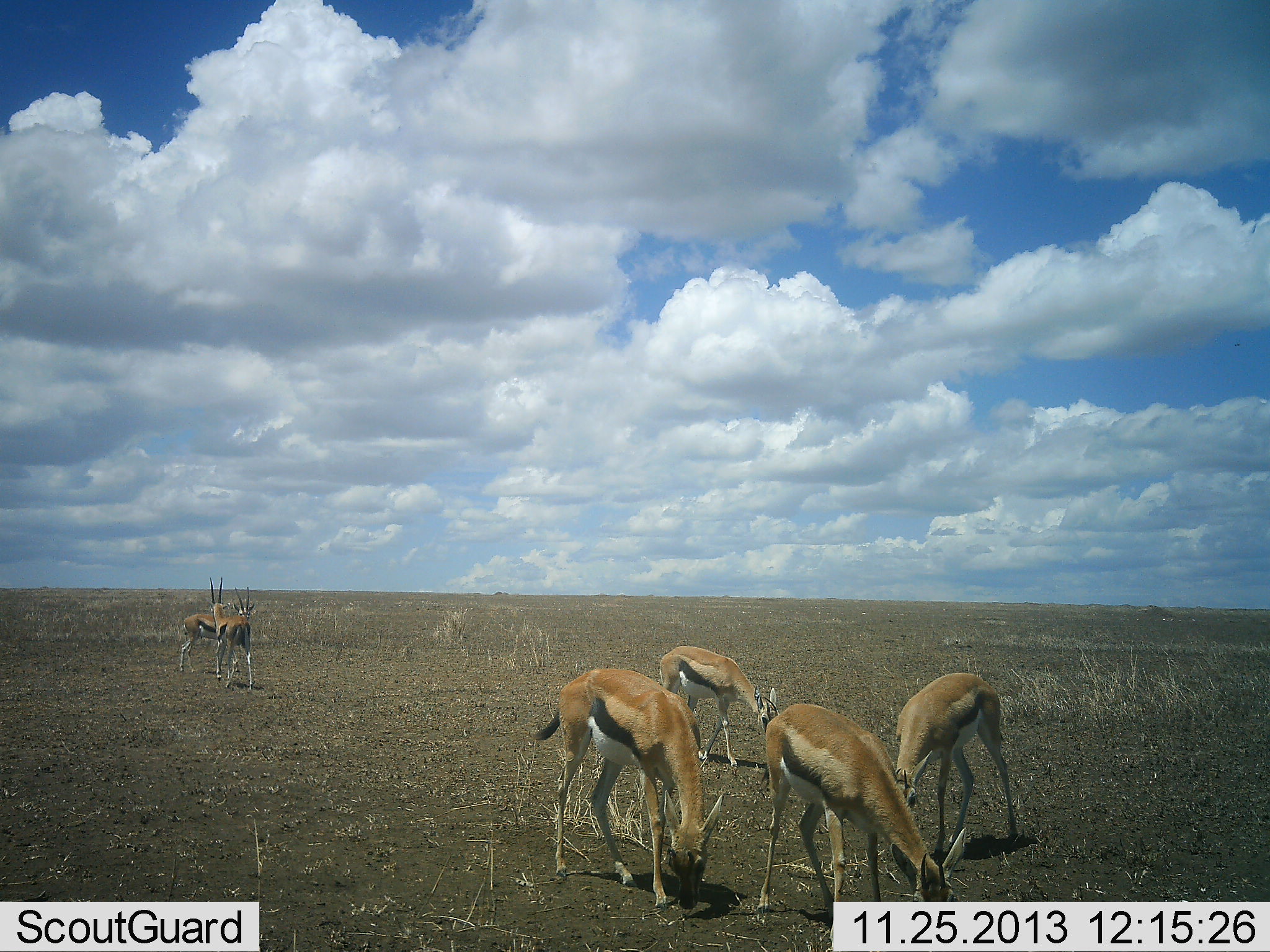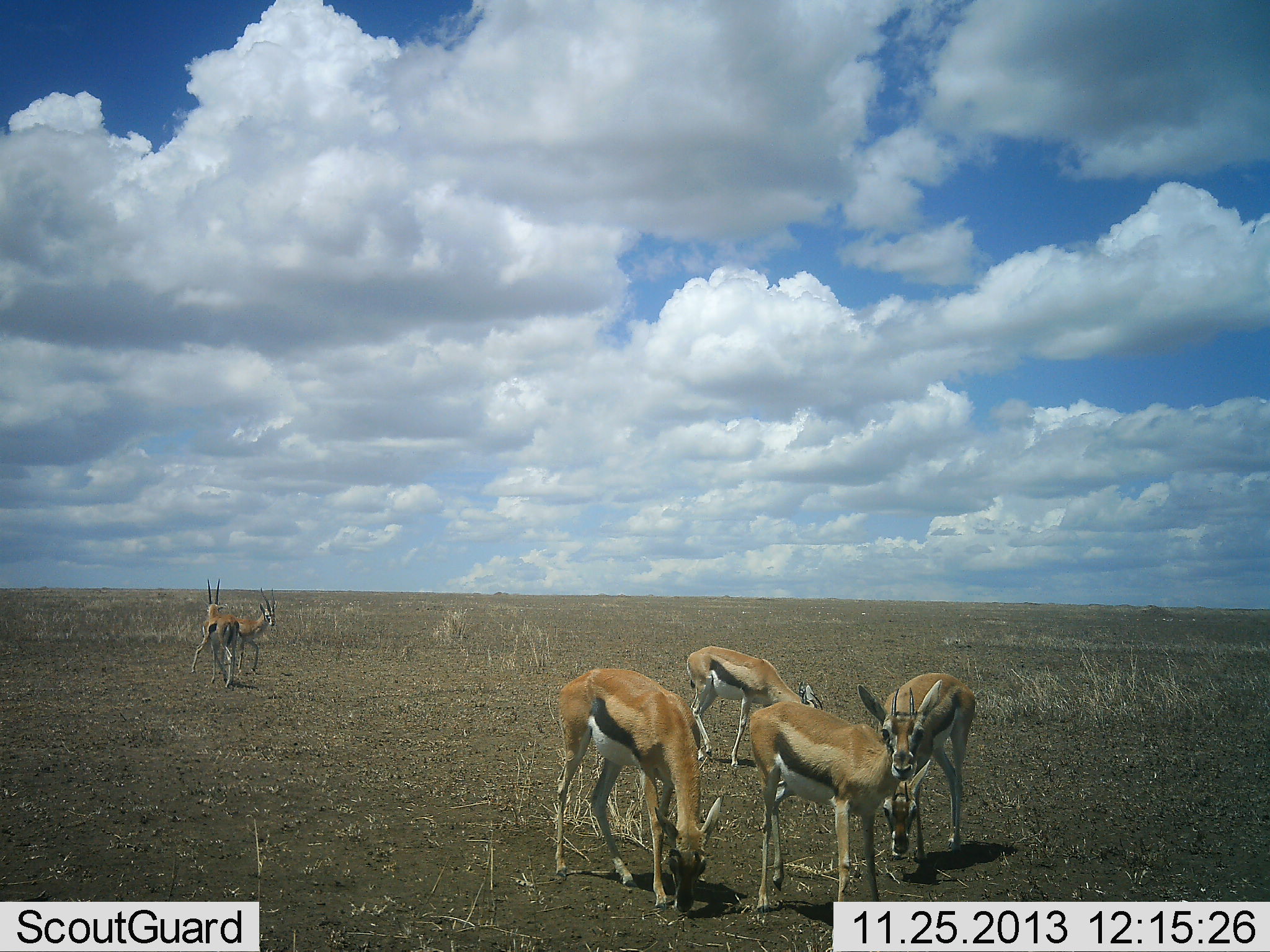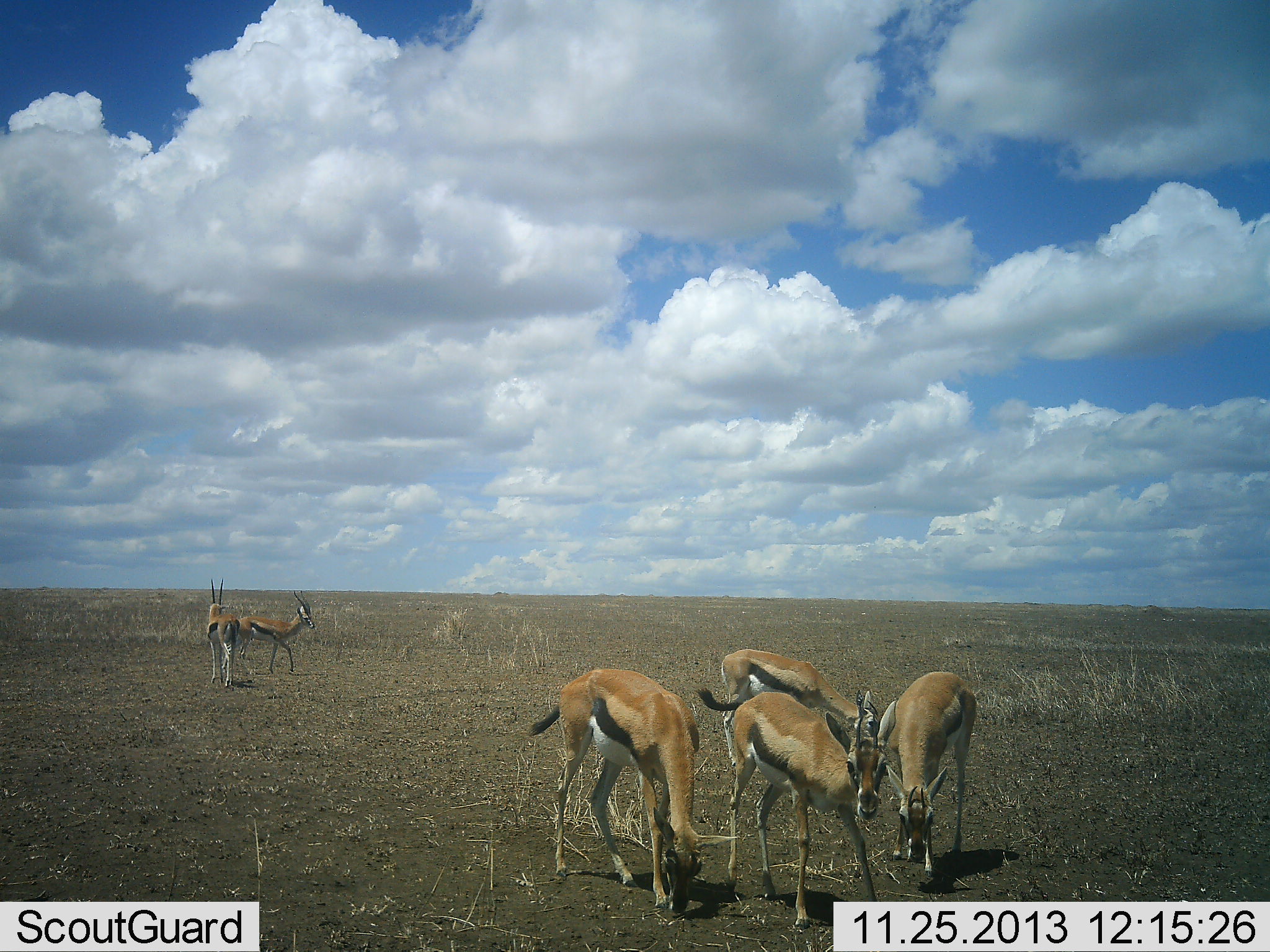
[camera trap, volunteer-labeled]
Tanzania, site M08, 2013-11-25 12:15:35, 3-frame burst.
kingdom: Animalia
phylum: Chordata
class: Mammalia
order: Artiodactyla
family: Bovidae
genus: Eudorcas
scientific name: Eudorcas thomsonii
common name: thomson's gazelle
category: gazellethomsons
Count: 6.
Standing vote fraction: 70%.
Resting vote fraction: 0%.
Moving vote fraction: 40%.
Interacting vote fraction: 10%.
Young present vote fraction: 0%.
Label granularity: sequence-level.